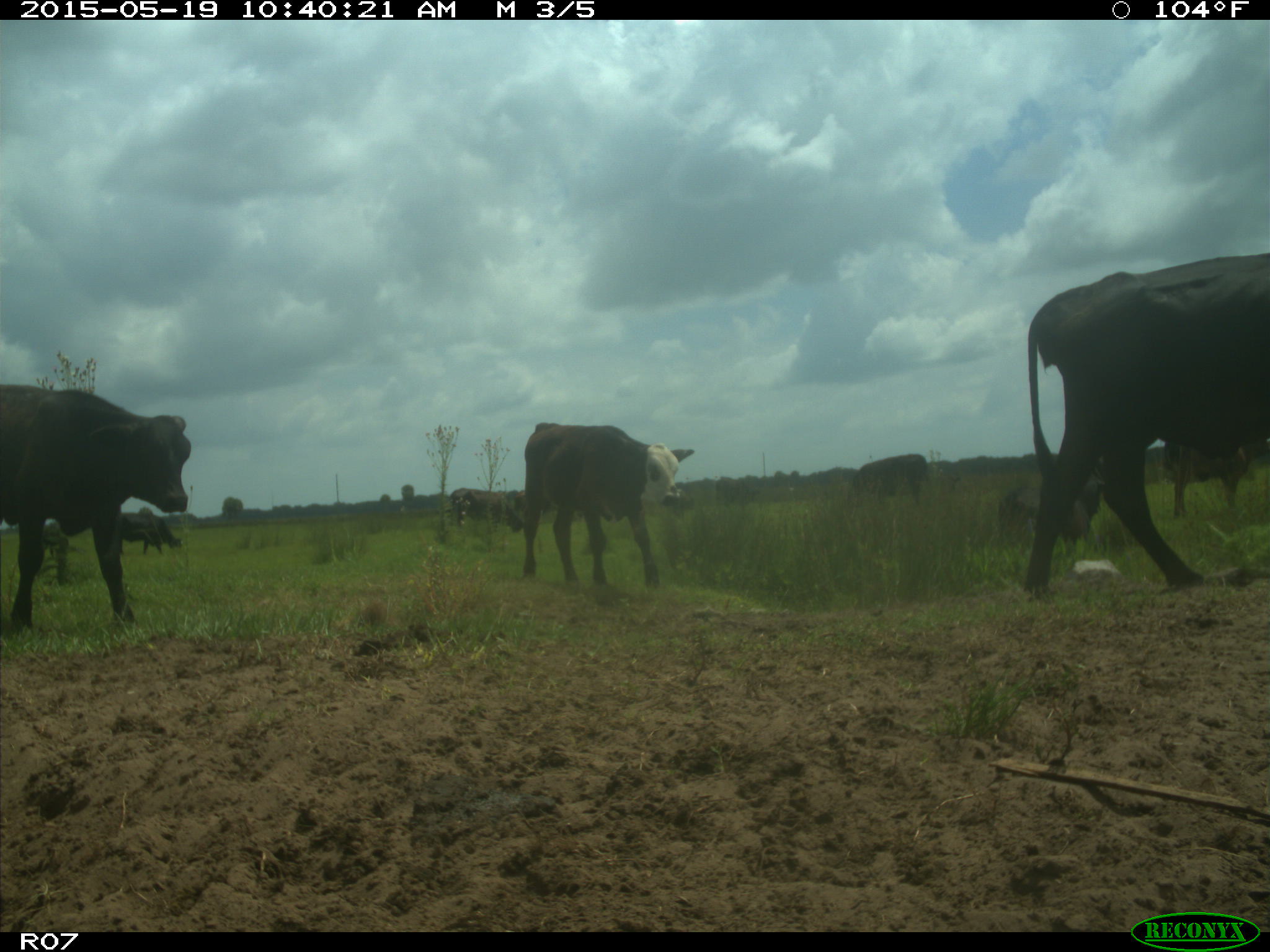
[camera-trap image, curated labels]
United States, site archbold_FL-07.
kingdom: Animalia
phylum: Chordata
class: Mammalia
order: Artiodactyla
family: Bovidae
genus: Bos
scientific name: Bos taurus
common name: domestic cow